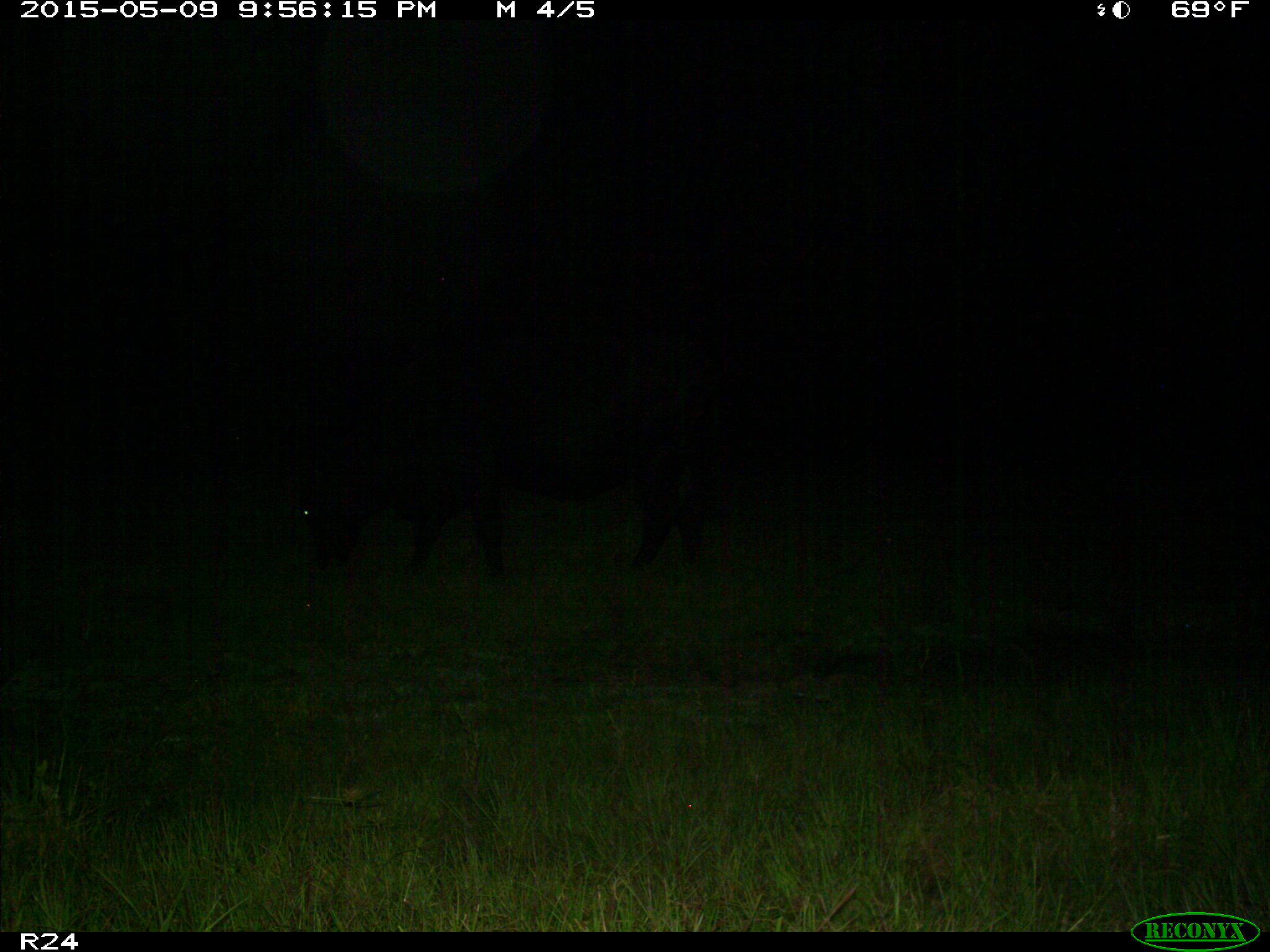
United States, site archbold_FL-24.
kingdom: Animalia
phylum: Chordata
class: Mammalia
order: Artiodactyla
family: Bovidae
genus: Bos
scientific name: Bos taurus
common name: domestic cow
Bos taurus (domestic cow).